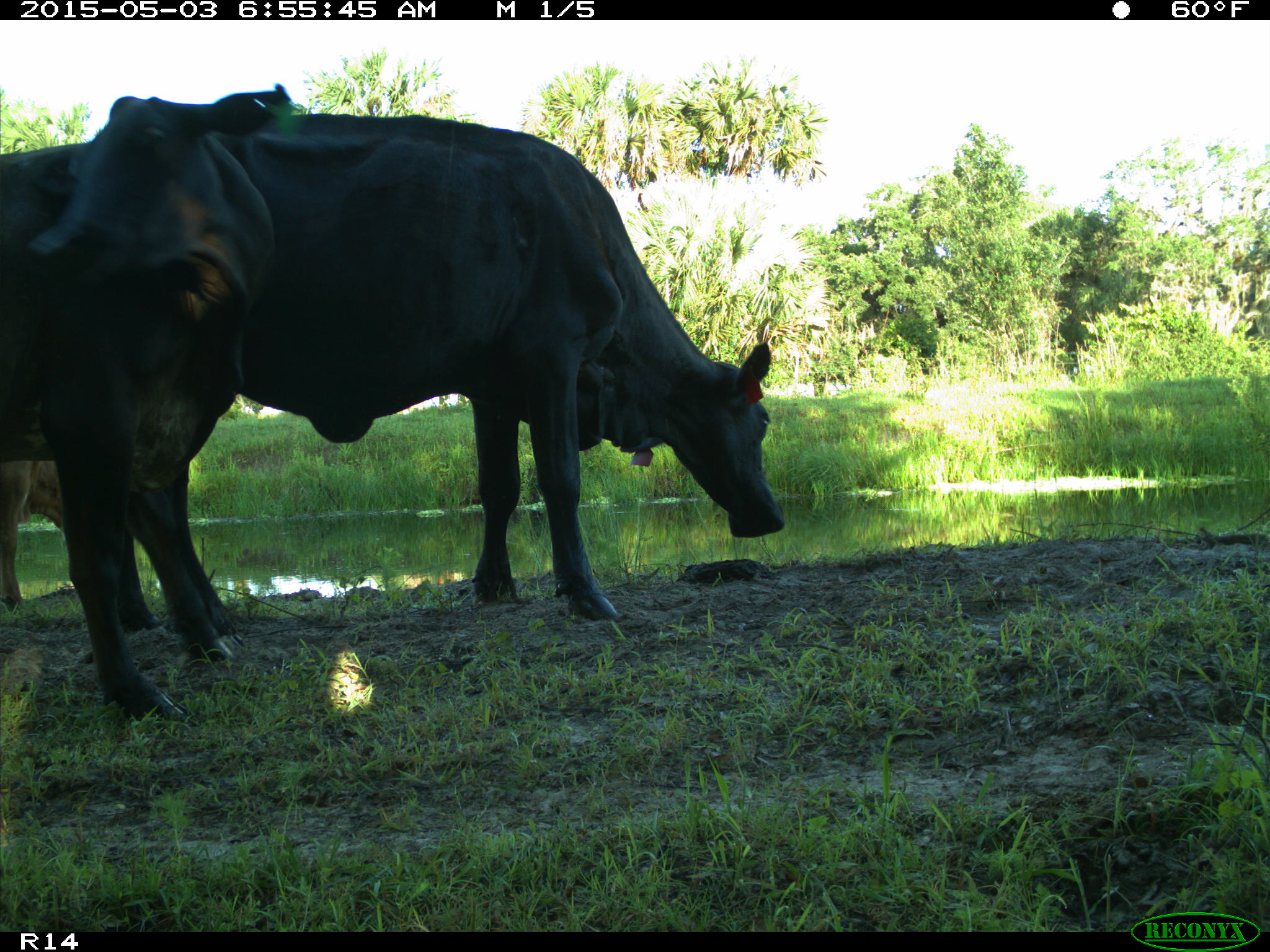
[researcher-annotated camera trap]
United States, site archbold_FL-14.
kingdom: Animalia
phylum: Chordata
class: Mammalia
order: Artiodactyla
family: Bovidae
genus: Bos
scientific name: Bos taurus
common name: domestic cow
Bos taurus (domestic cow).